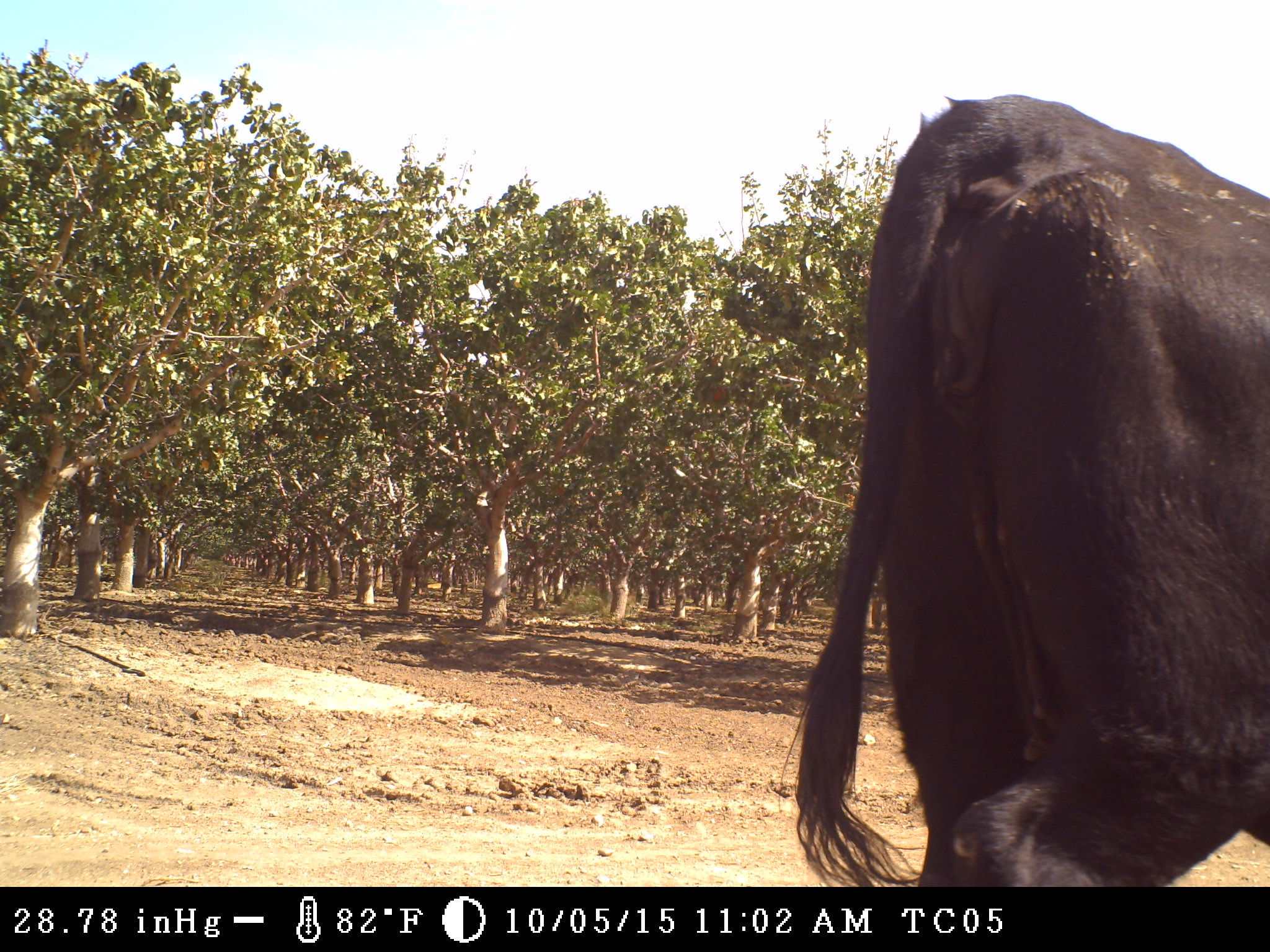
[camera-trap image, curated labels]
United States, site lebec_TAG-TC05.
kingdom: Animalia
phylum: Chordata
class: Mammalia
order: Artiodactyla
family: Bovidae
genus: Bos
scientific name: Bos taurus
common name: domestic cow